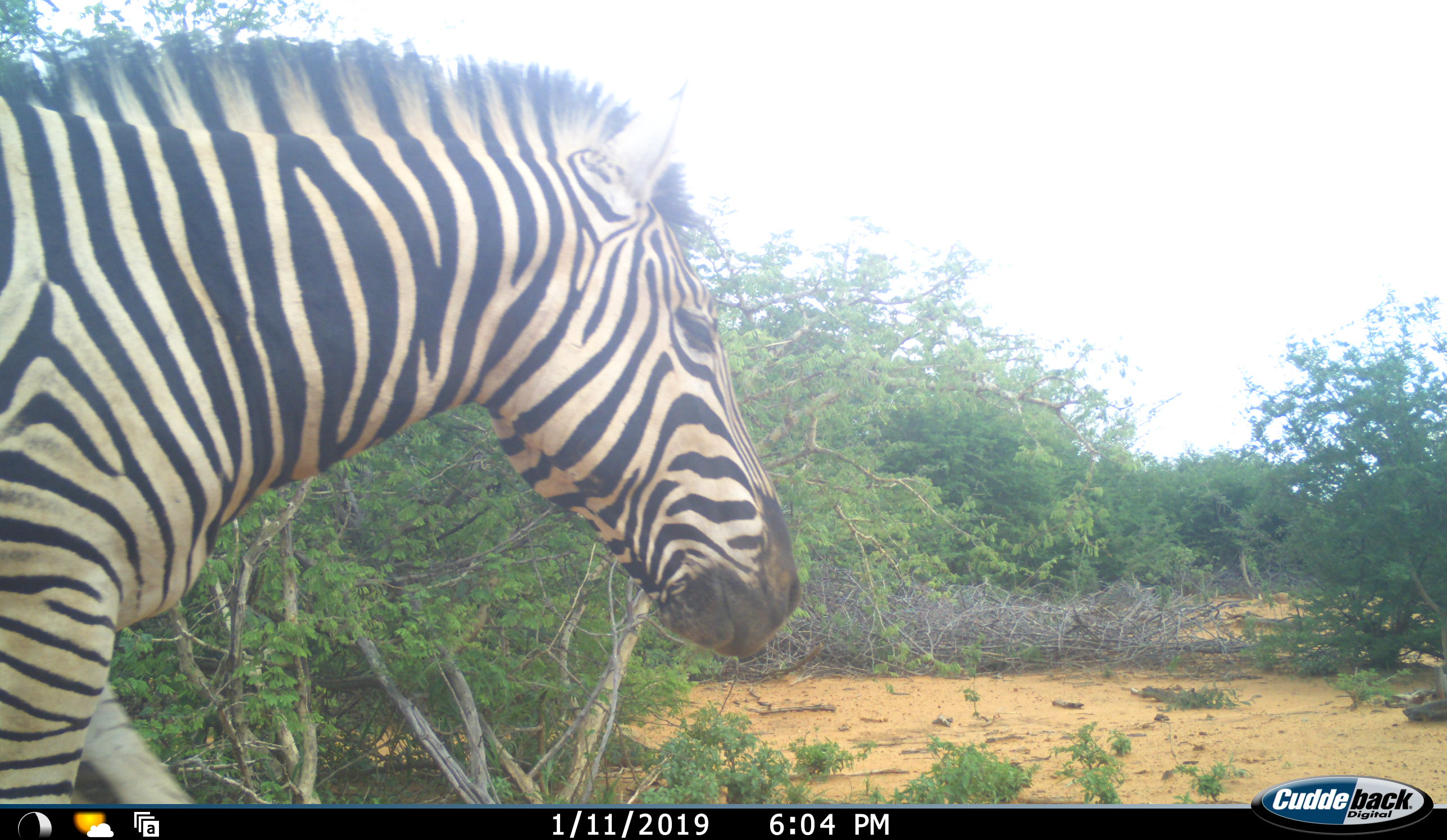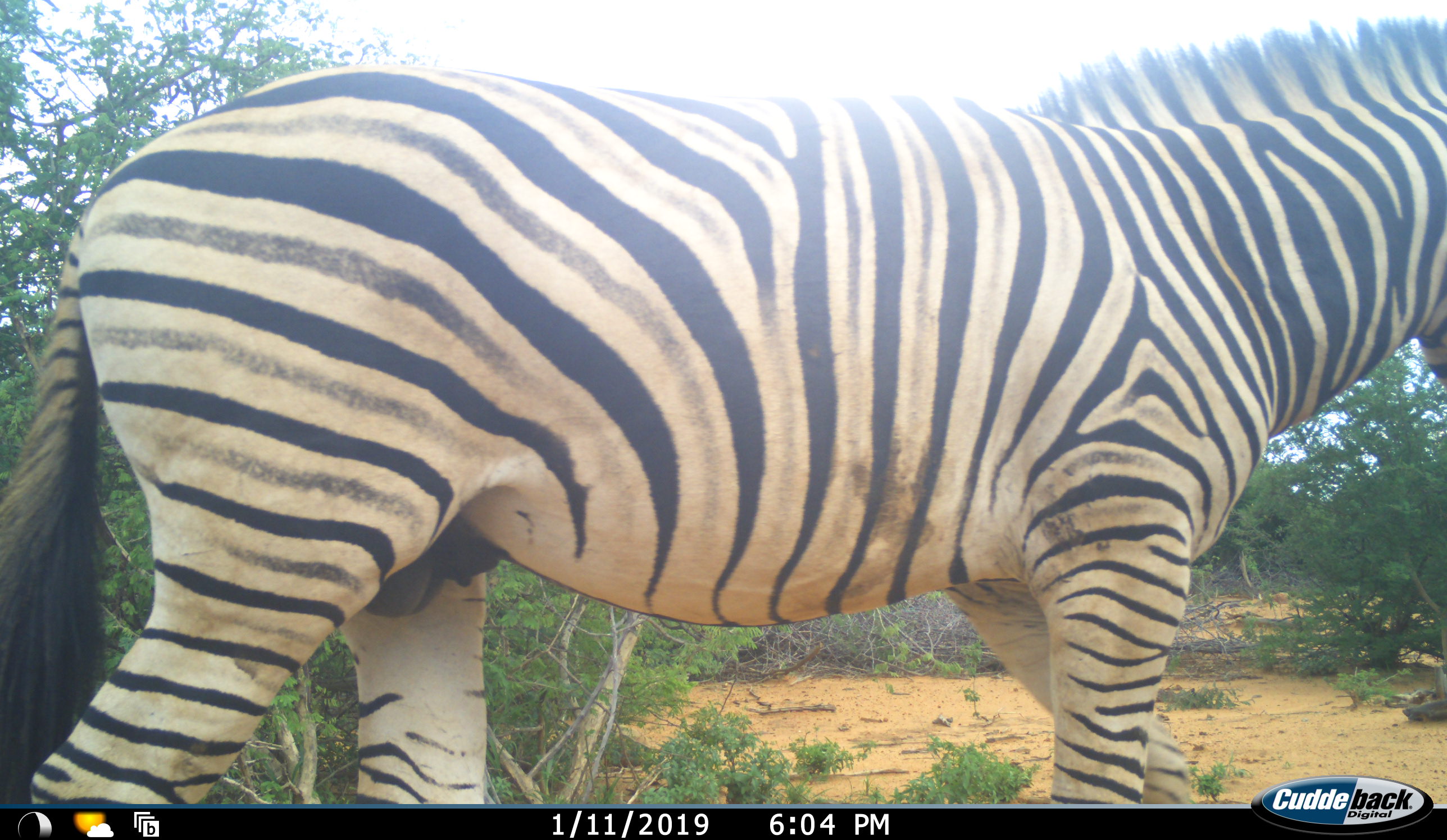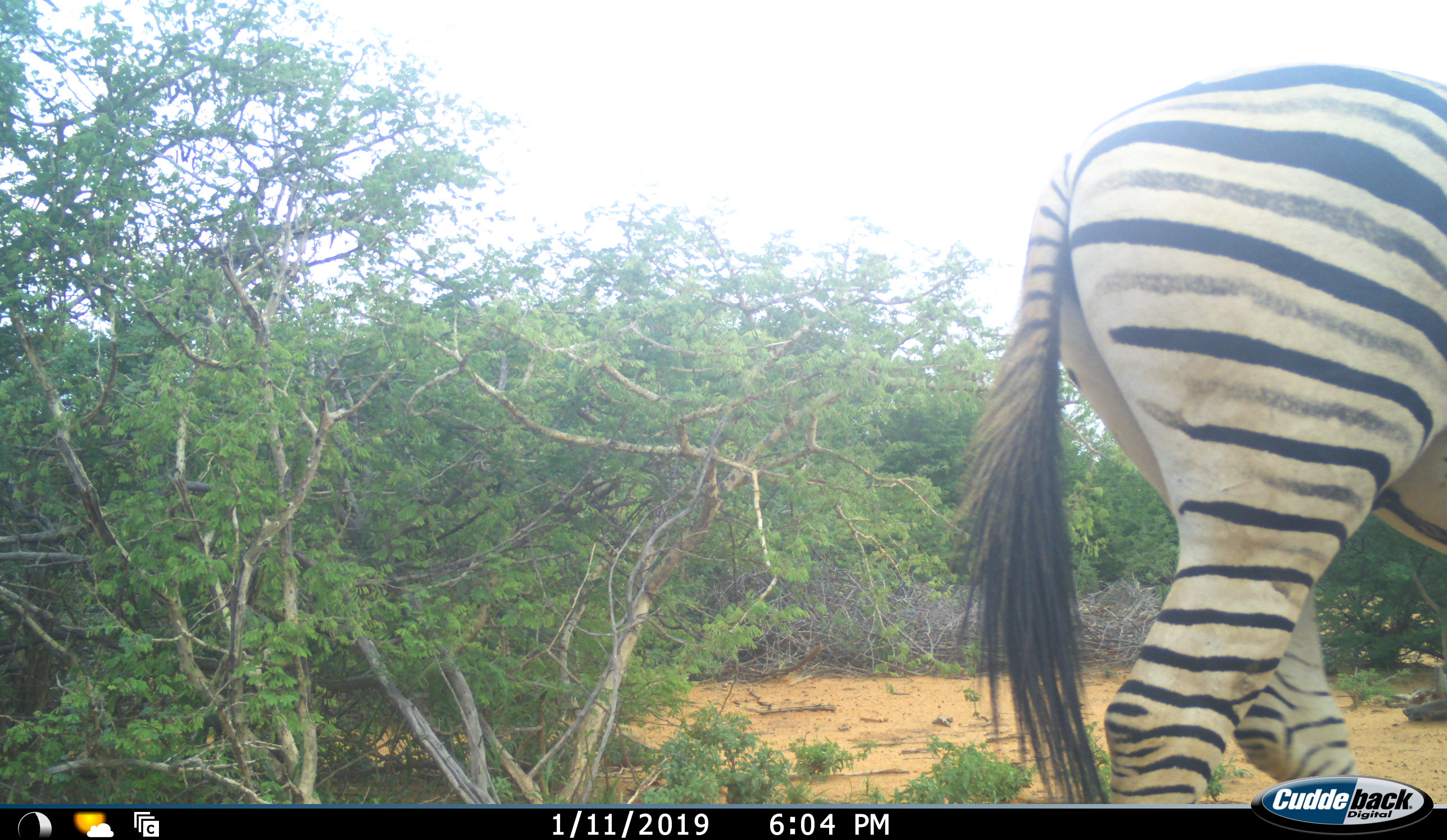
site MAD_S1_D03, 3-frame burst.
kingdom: Animalia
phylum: Chordata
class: Mammalia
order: Perissodactyla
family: Equidae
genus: Equus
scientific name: Equus quagga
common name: plains zebra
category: zebraplains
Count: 1.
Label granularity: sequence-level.